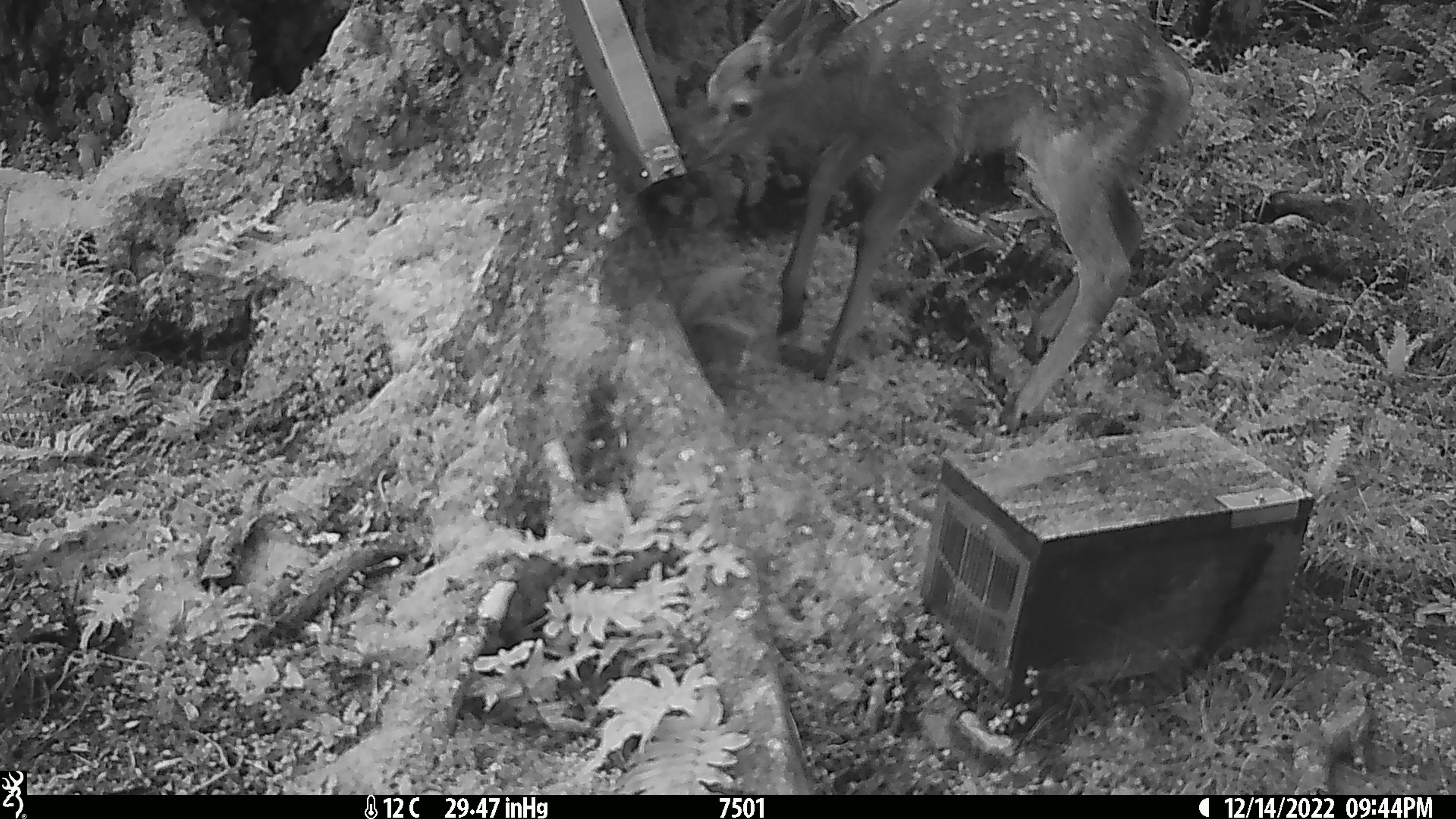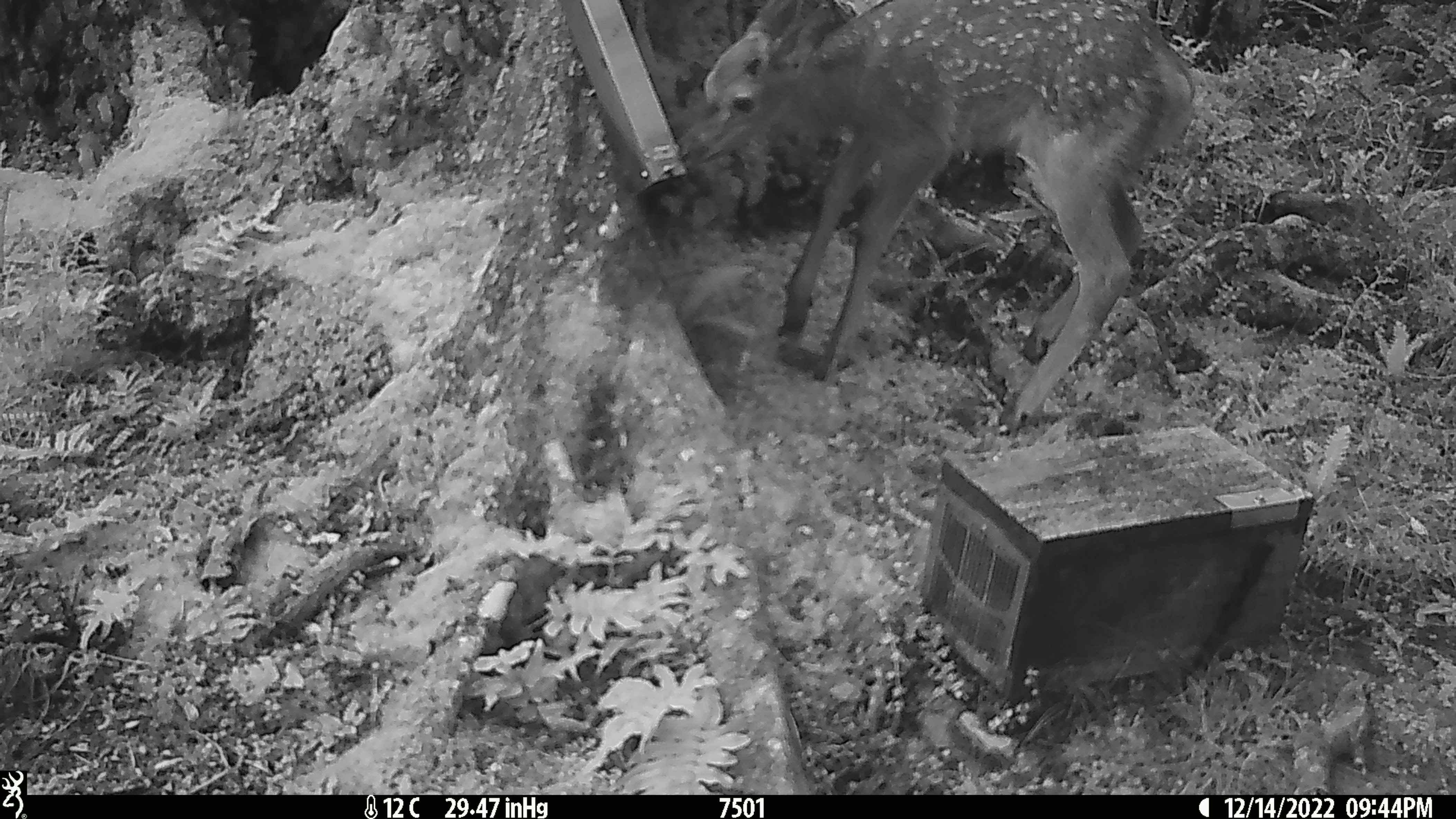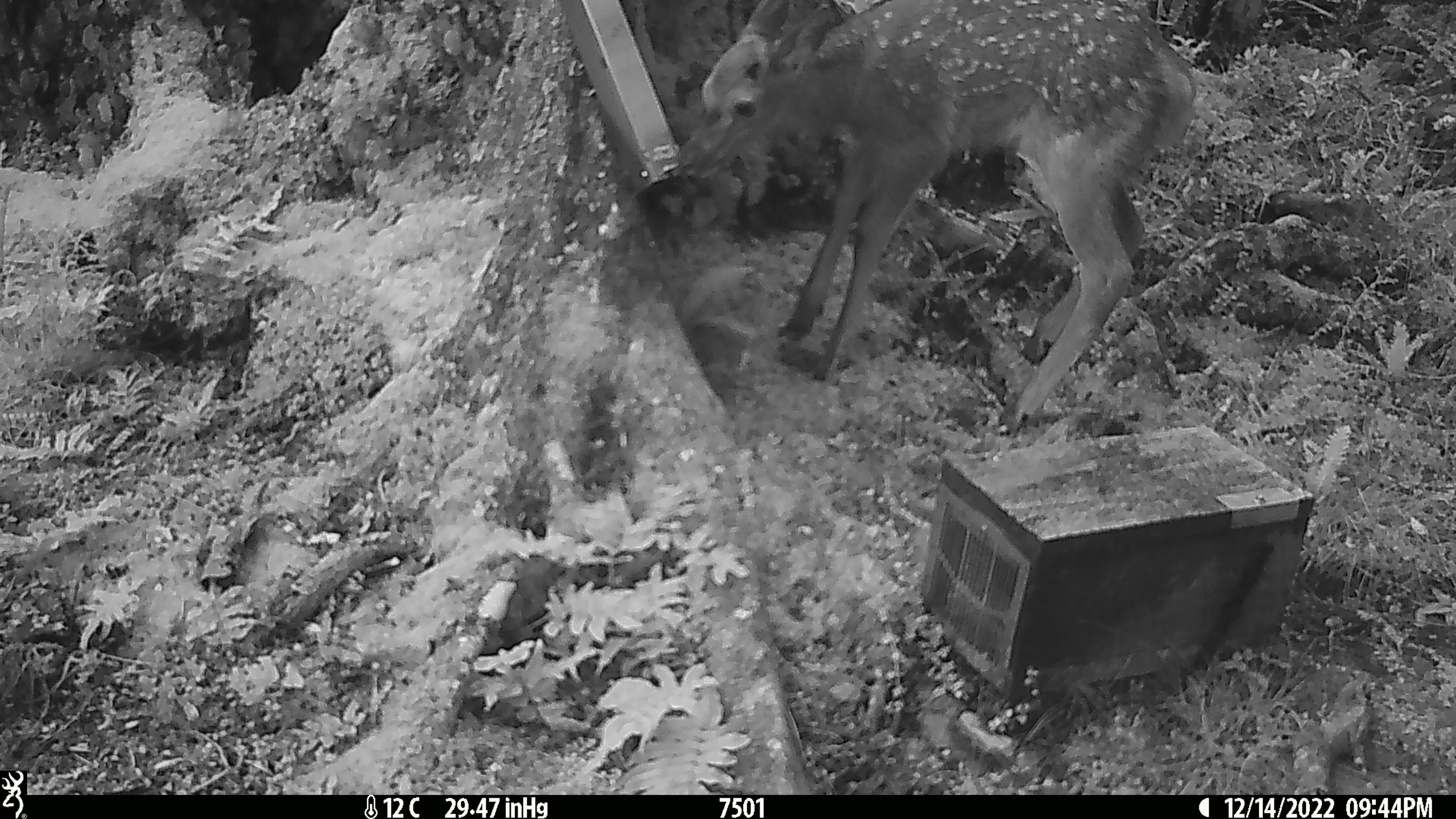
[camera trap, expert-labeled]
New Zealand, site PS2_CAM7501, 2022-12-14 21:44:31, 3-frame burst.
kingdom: Animalia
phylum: Chordata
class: Mammalia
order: Artiodactyla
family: Cervidae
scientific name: Cervidae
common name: deer